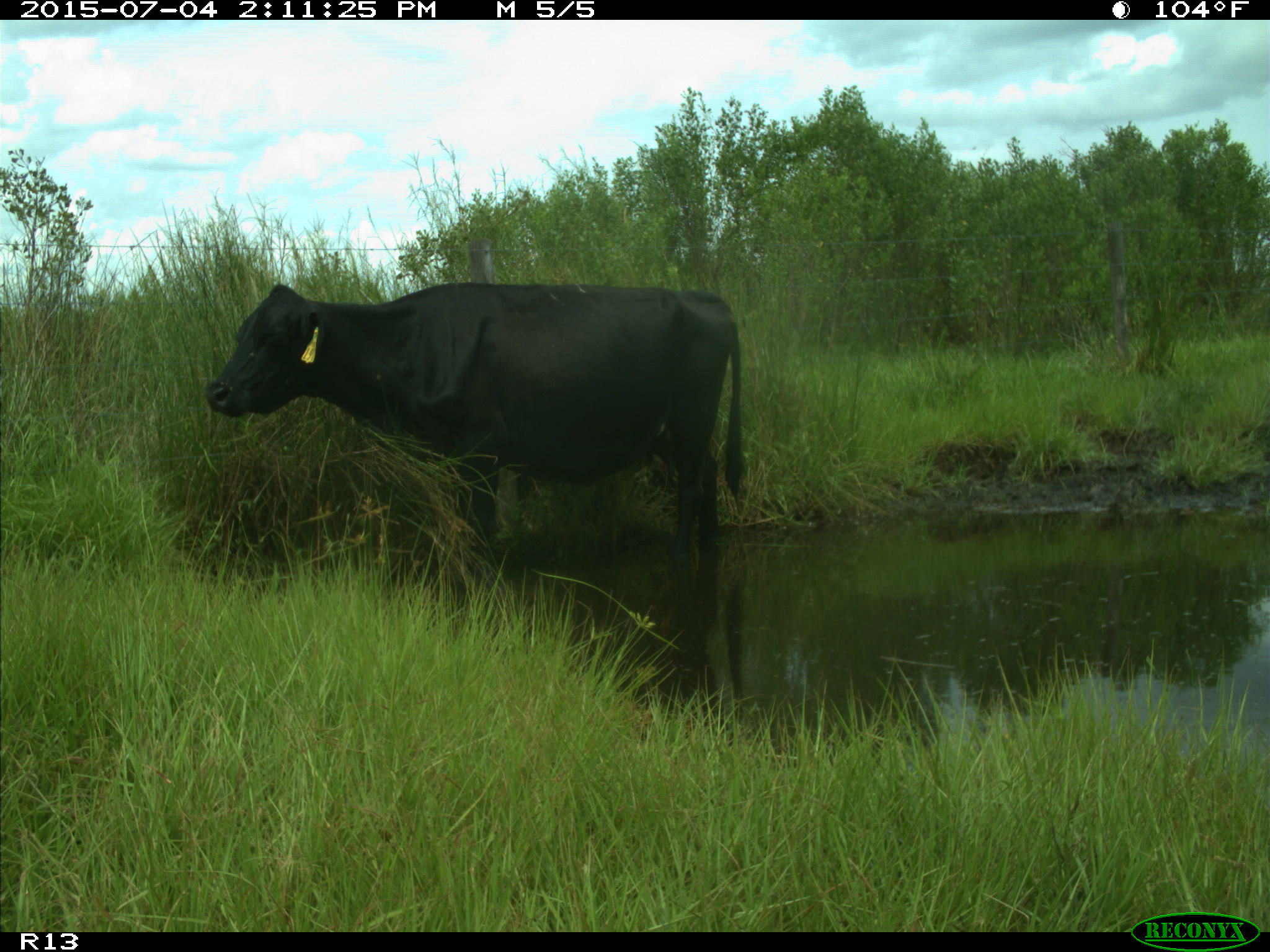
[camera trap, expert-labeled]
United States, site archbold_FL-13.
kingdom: Animalia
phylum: Chordata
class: Mammalia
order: Artiodactyla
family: Bovidae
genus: Bos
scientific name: Bos taurus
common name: domestic cow